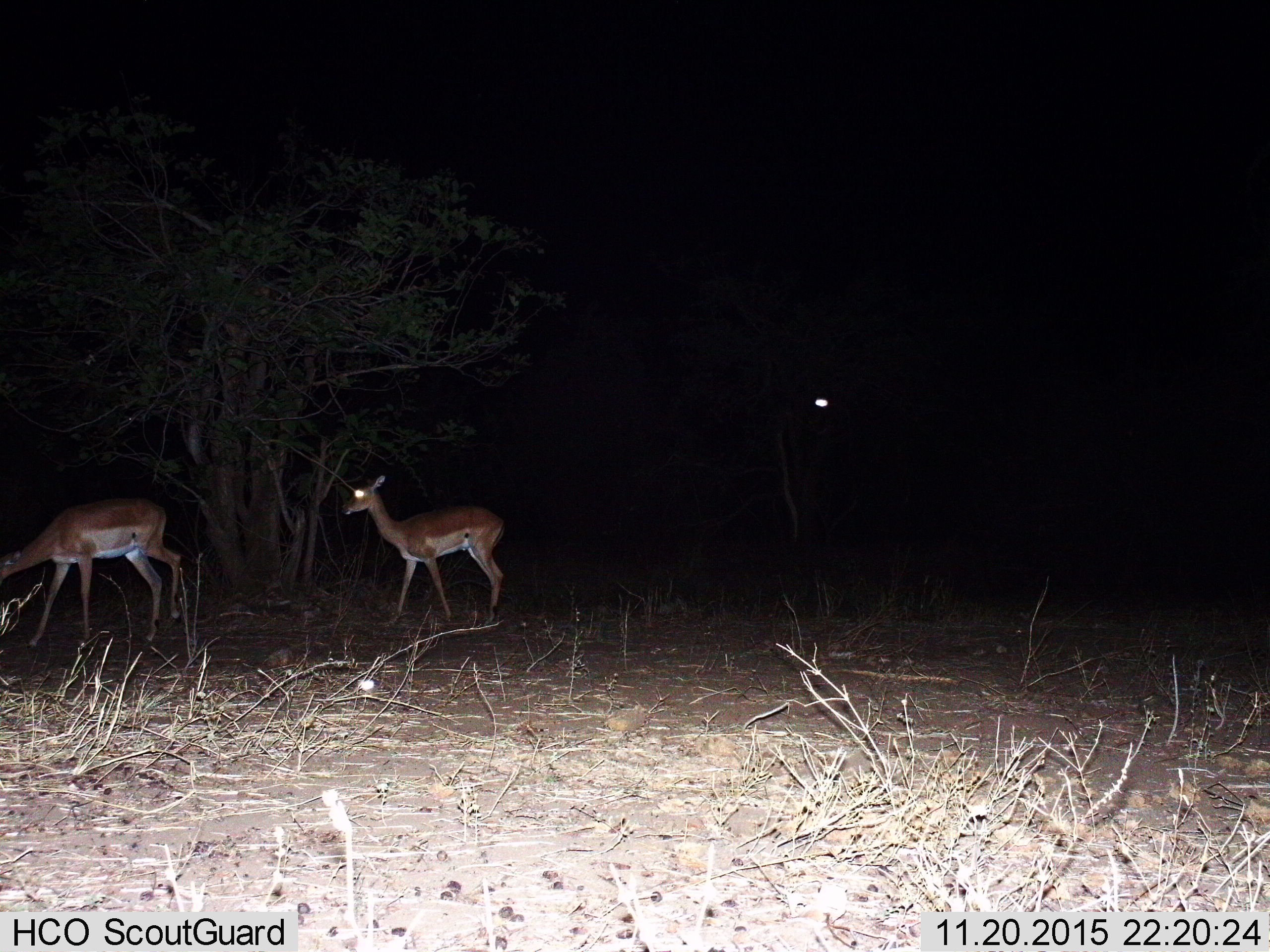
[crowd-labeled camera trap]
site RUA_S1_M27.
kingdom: Animalia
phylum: Chordata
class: Mammalia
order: Artiodactyla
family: Bovidae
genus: Aepyceros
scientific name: Aepyceros melampus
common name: impala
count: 2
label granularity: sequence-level